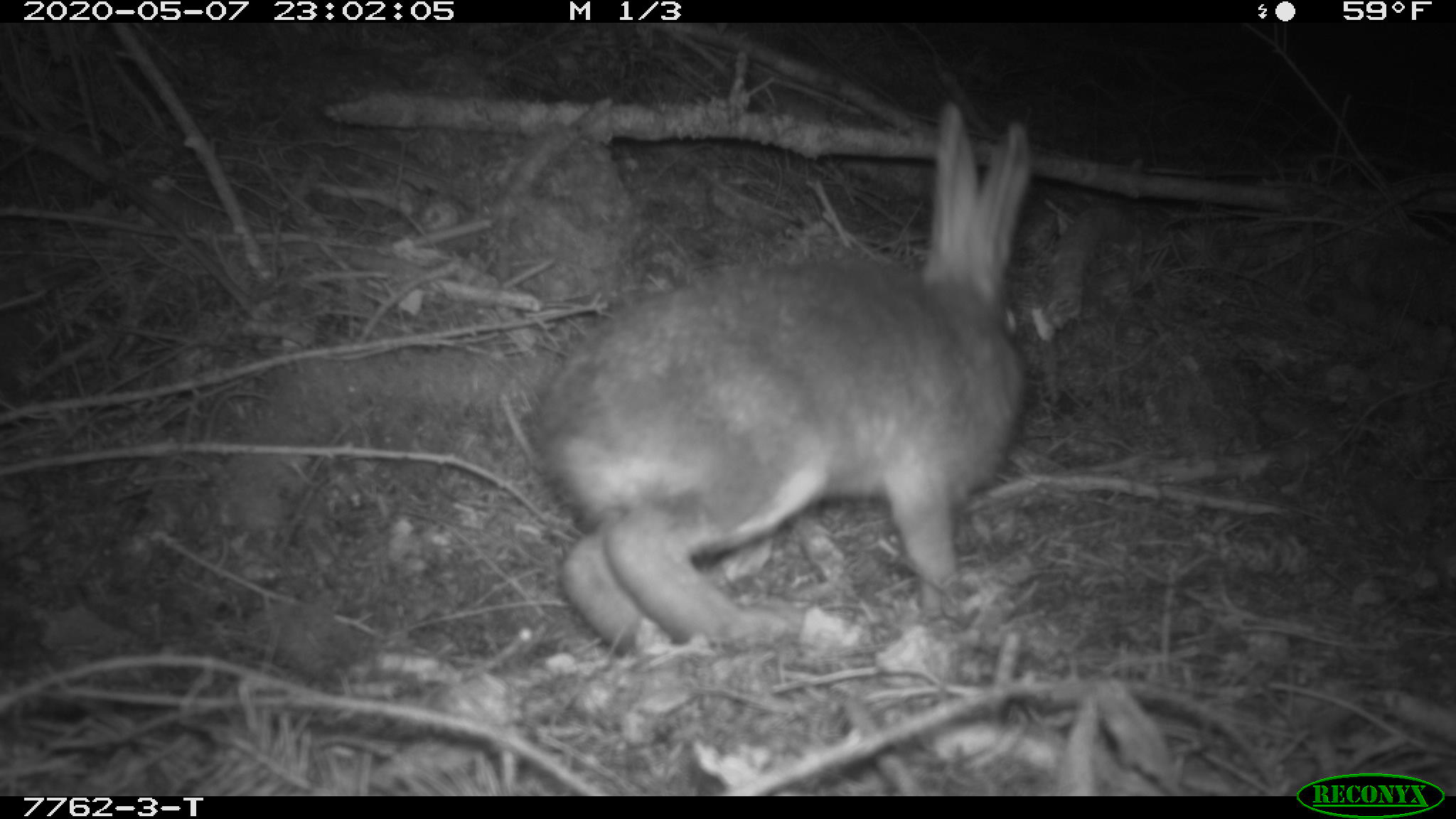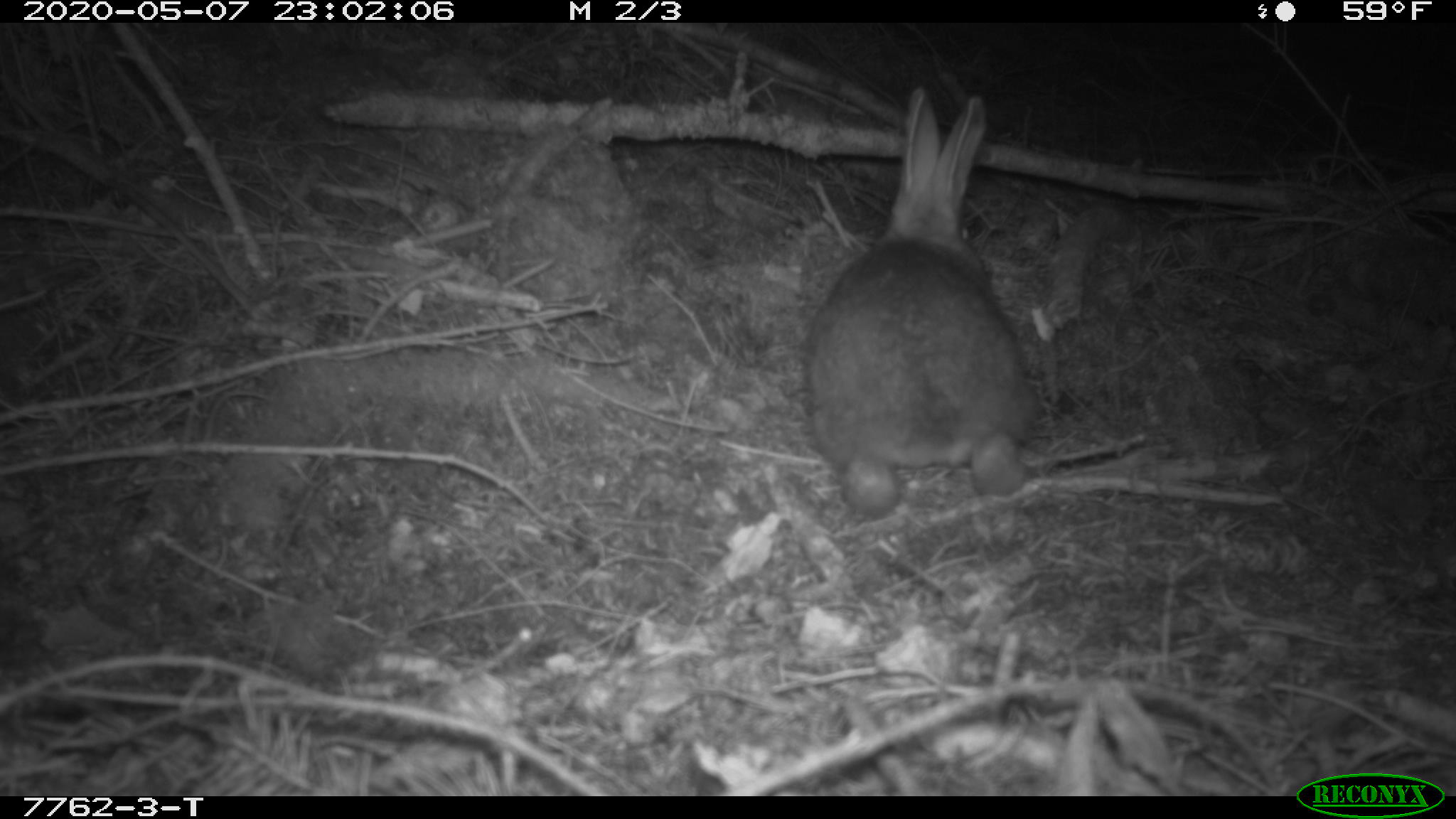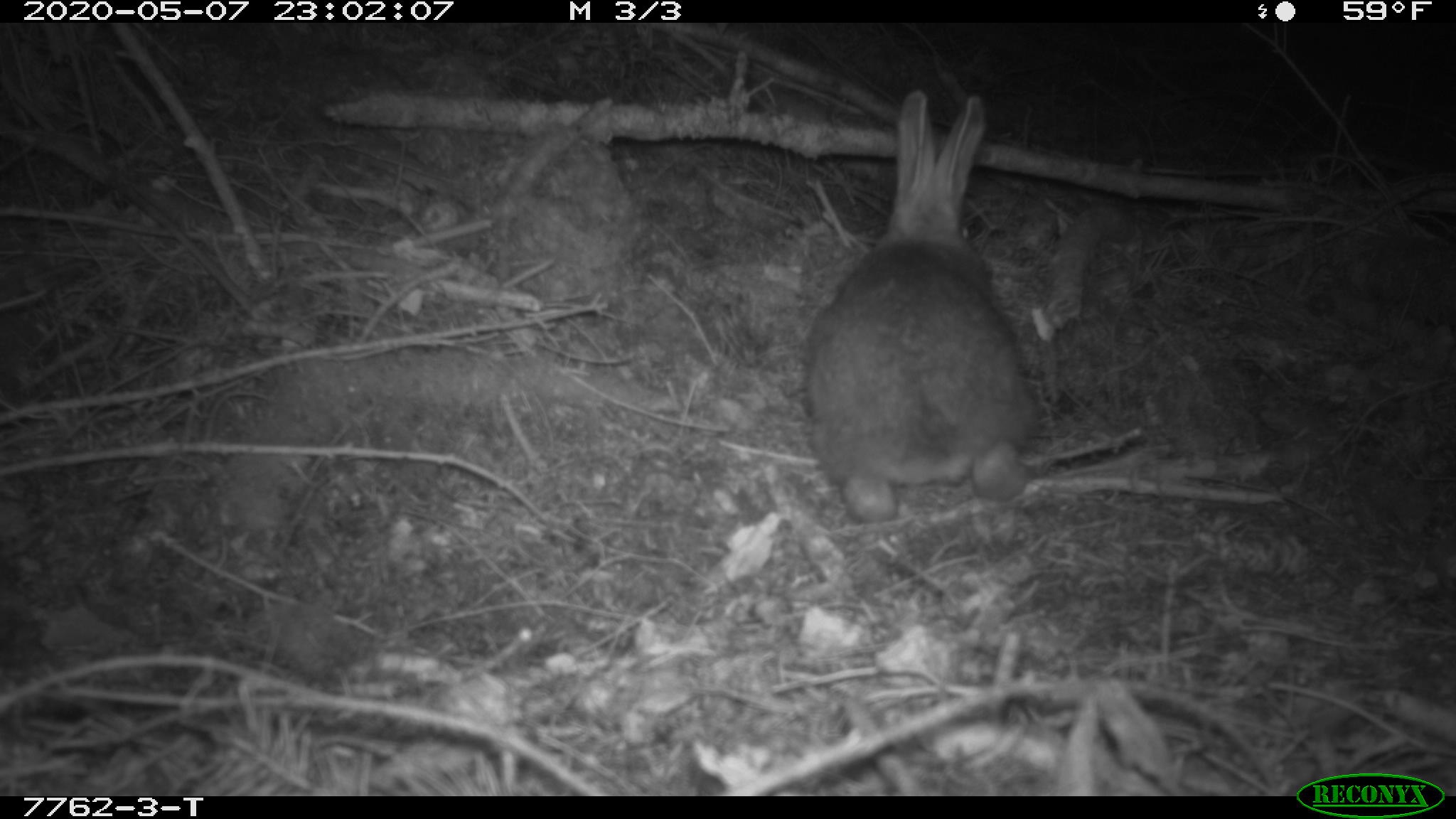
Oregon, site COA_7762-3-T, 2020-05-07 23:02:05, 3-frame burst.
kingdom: Animalia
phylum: Chordata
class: Mammalia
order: Lagomorpha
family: Leporidae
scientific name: Leporidae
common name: hares and rabbits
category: leporidae family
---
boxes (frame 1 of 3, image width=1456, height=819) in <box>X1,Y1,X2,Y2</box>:
leporidae family: <box>536,94,1036,643</box>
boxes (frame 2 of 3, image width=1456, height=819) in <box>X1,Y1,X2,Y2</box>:
leporidae family: <box>805,82,1042,517</box>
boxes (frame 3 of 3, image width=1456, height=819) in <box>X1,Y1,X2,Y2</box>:
leporidae family: <box>801,77,1040,535</box>